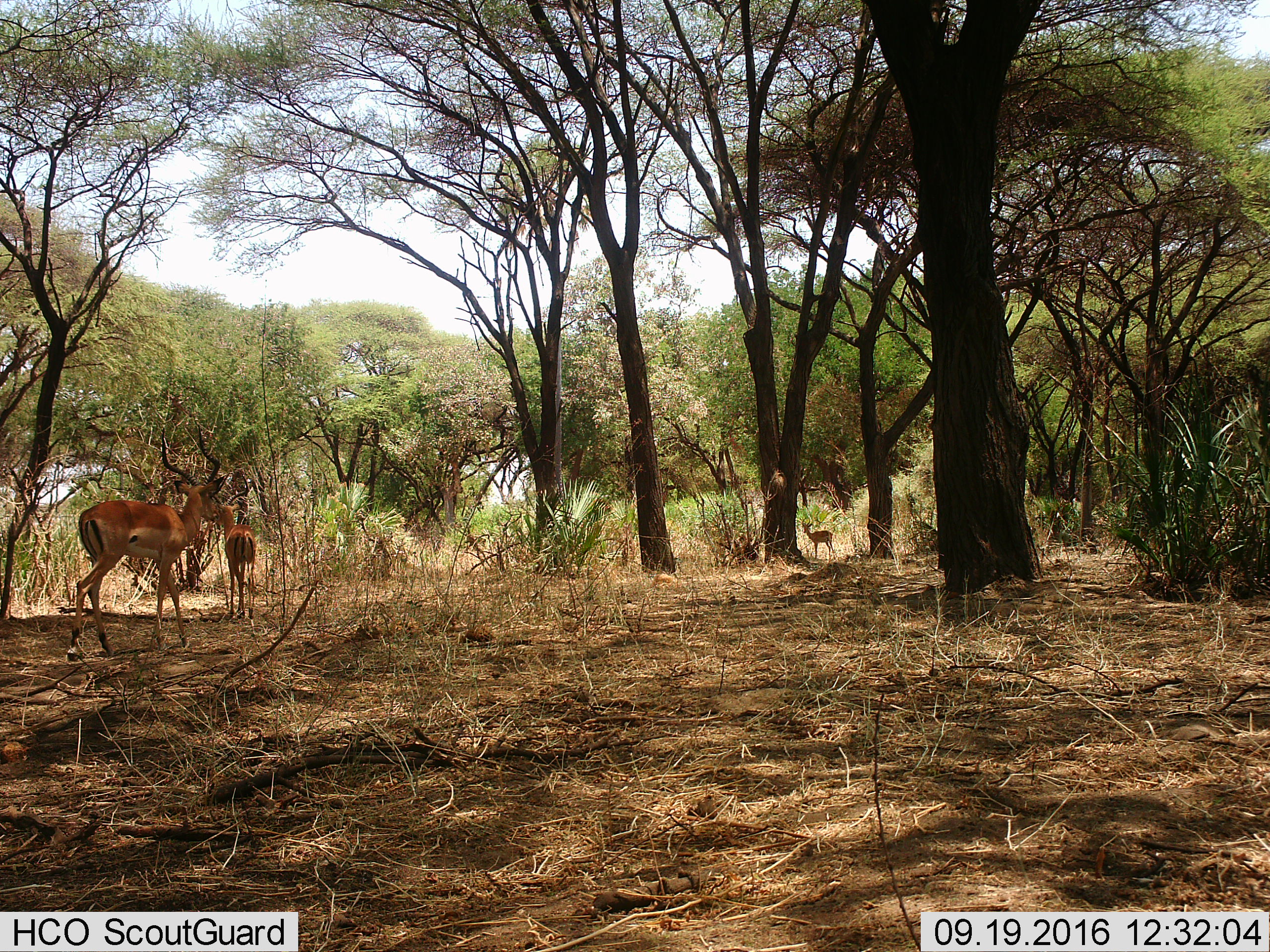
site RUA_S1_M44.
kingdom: Animalia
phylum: Chordata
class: Mammalia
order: Artiodactyla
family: Bovidae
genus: Aepyceros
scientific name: Aepyceros melampus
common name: impala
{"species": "impala (Aepyceros melampus)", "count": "3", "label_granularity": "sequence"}